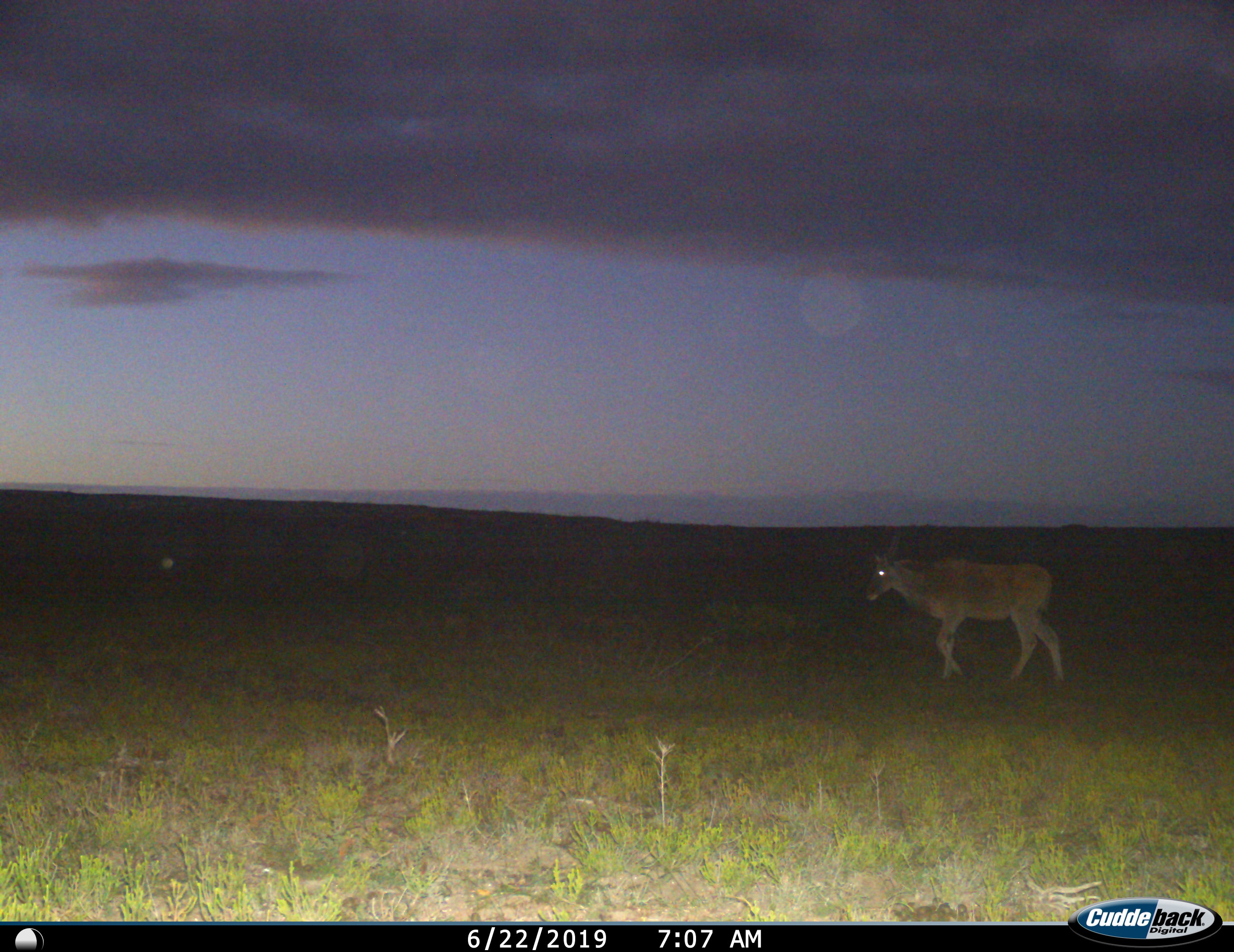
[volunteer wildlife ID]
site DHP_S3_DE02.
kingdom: Animalia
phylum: Chordata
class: Mammalia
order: Artiodactyla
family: Bovidae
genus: Tragelaphus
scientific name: Tragelaphus oryx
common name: eland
Eland (Tragelaphus oryx), count 1. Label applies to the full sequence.